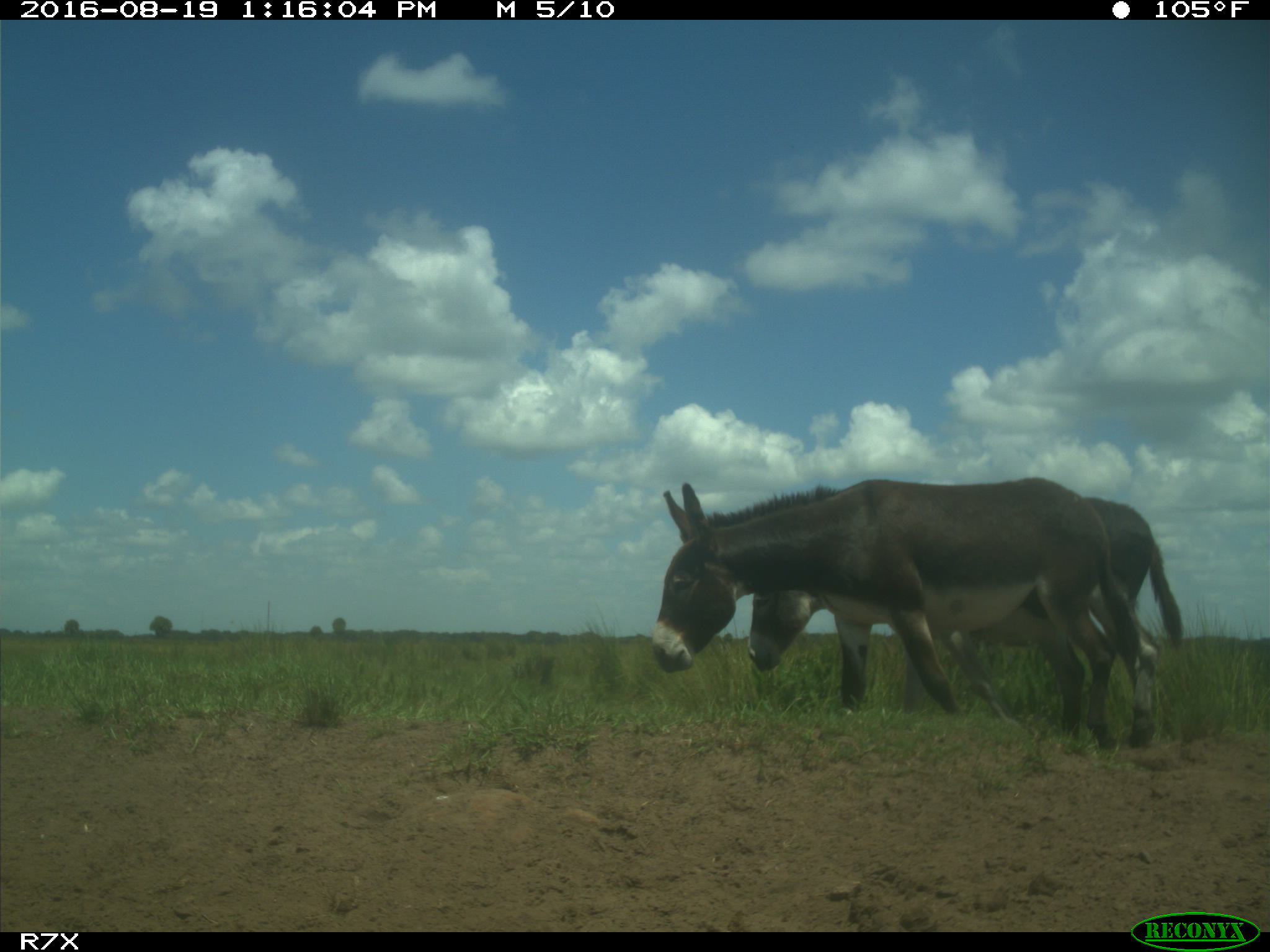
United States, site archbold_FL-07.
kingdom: Animalia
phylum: Chordata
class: Mammalia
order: Perissodactyla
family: Equidae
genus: Equus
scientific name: Equus africanus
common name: african wild ass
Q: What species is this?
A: Equus africanus (african wild ass).